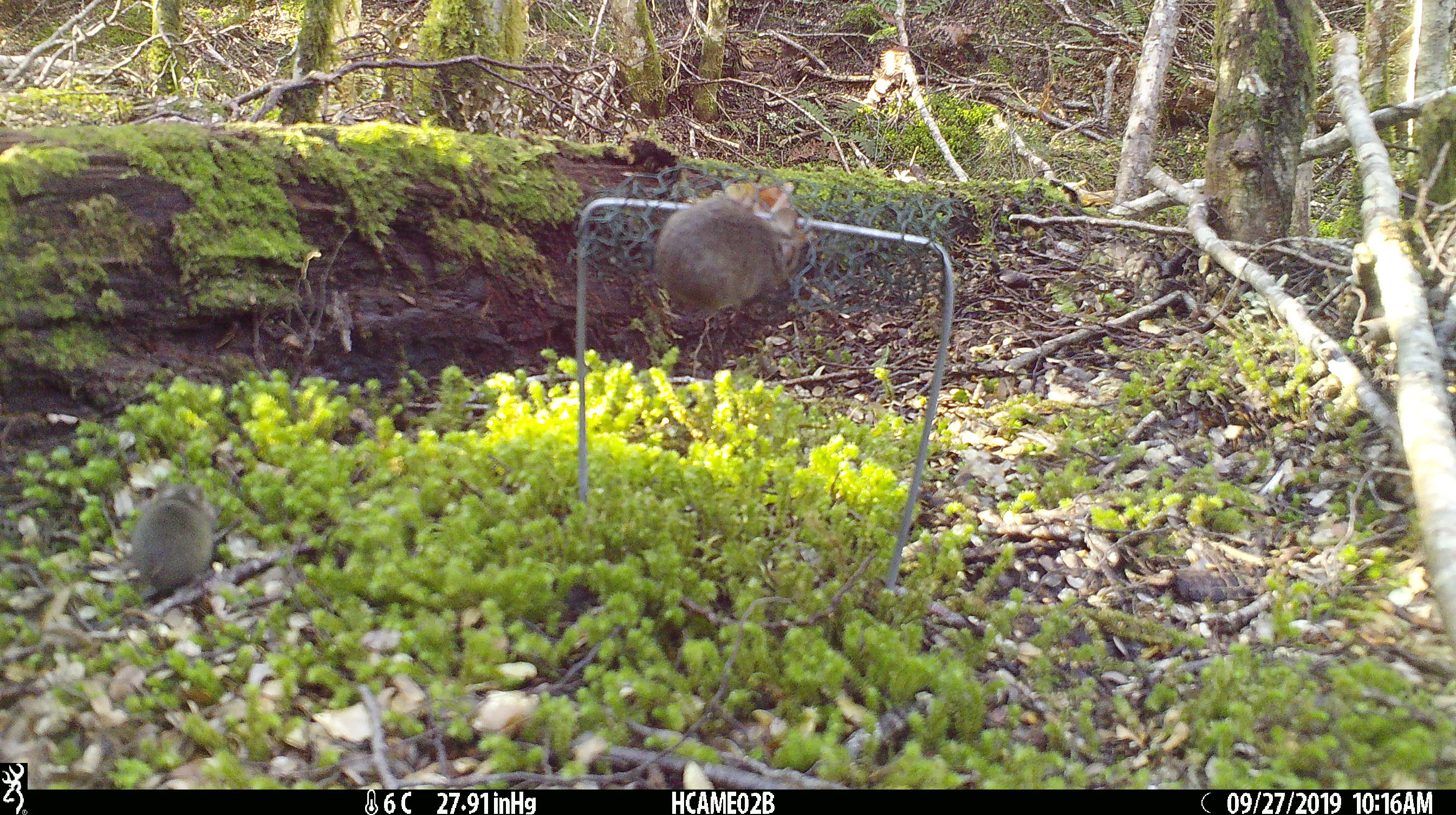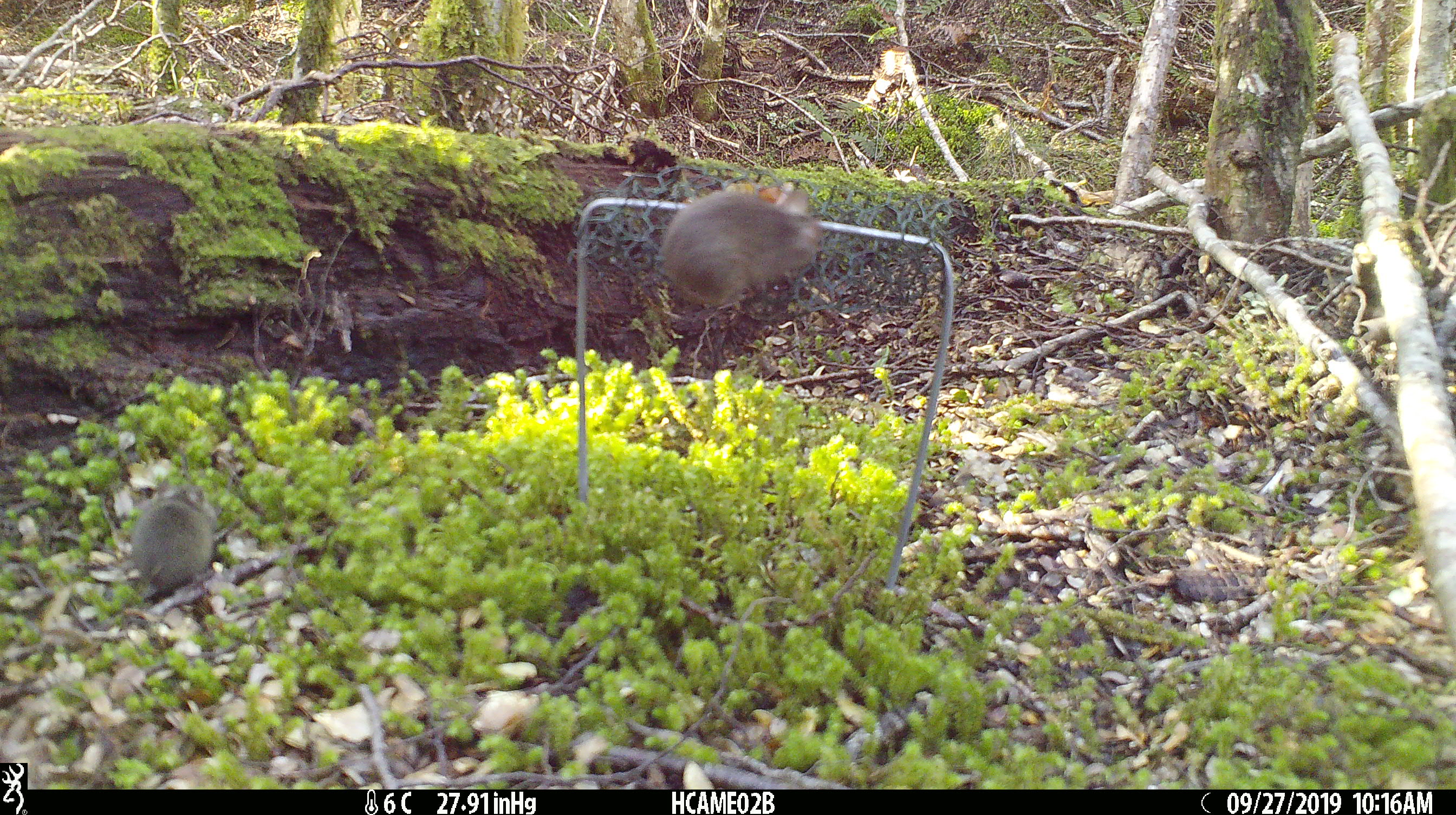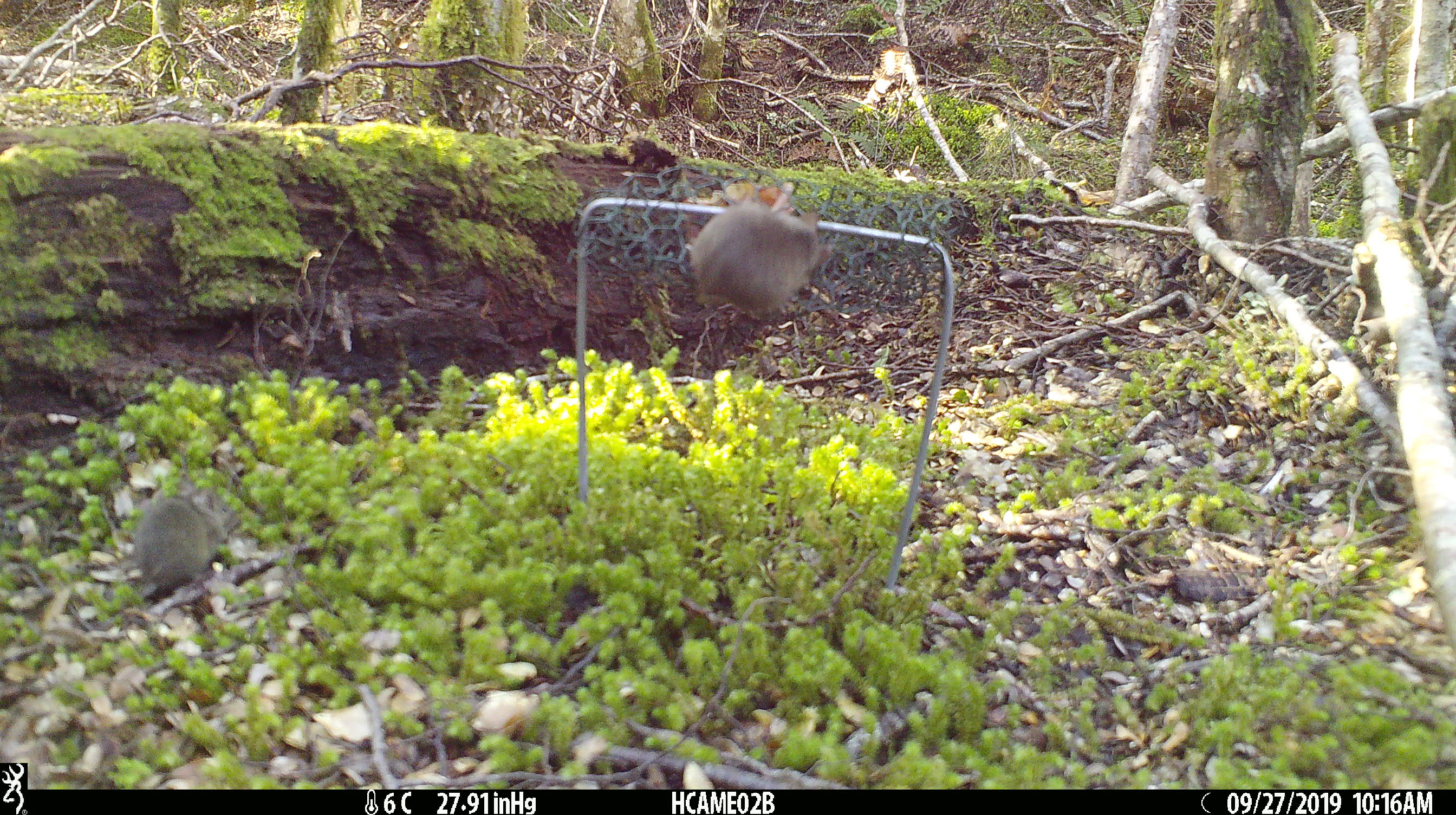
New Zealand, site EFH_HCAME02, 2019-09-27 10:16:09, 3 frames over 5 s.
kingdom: Animalia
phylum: Chordata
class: Mammalia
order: Rodentia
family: Muridae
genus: Mus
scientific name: Mus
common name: mouse